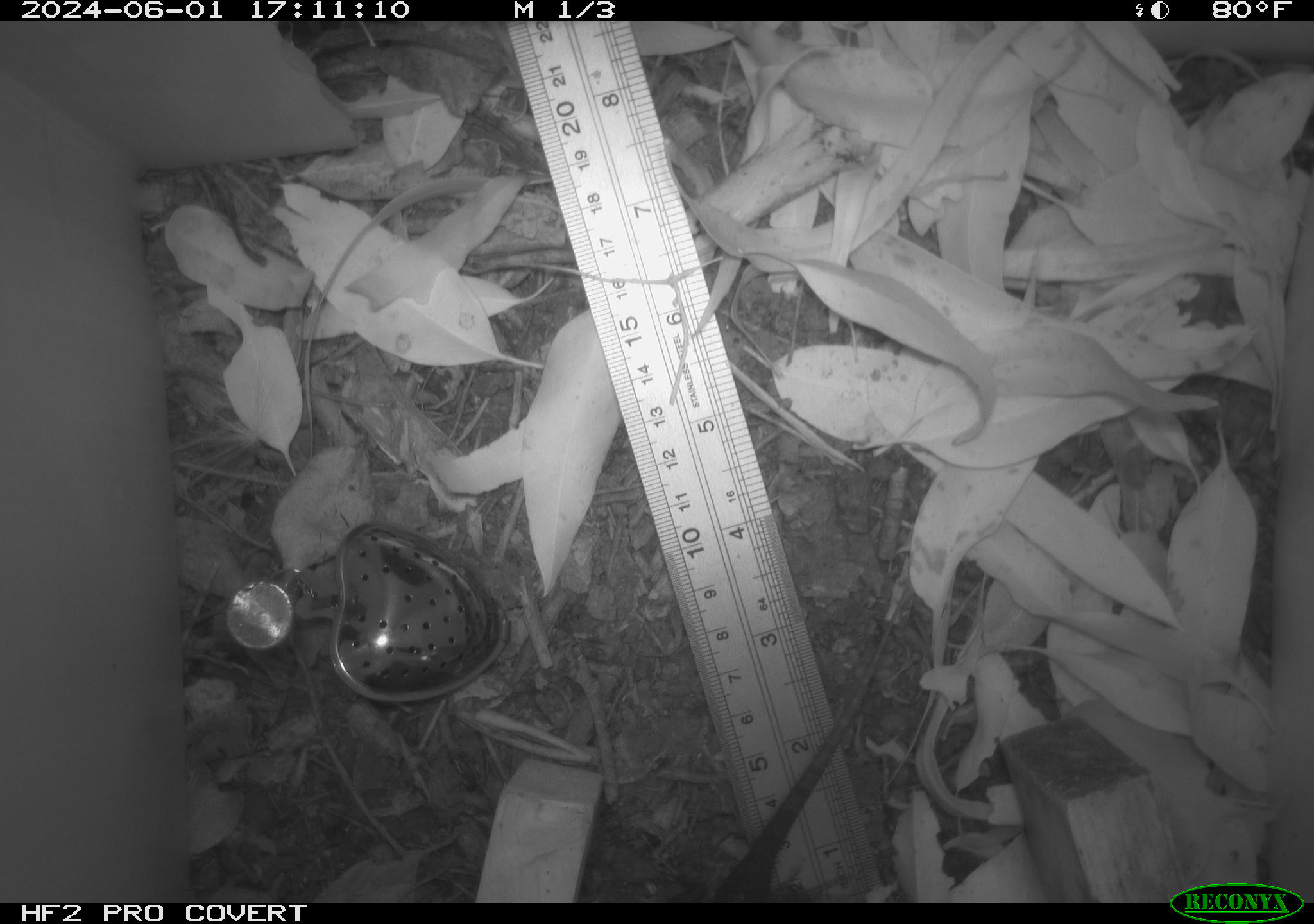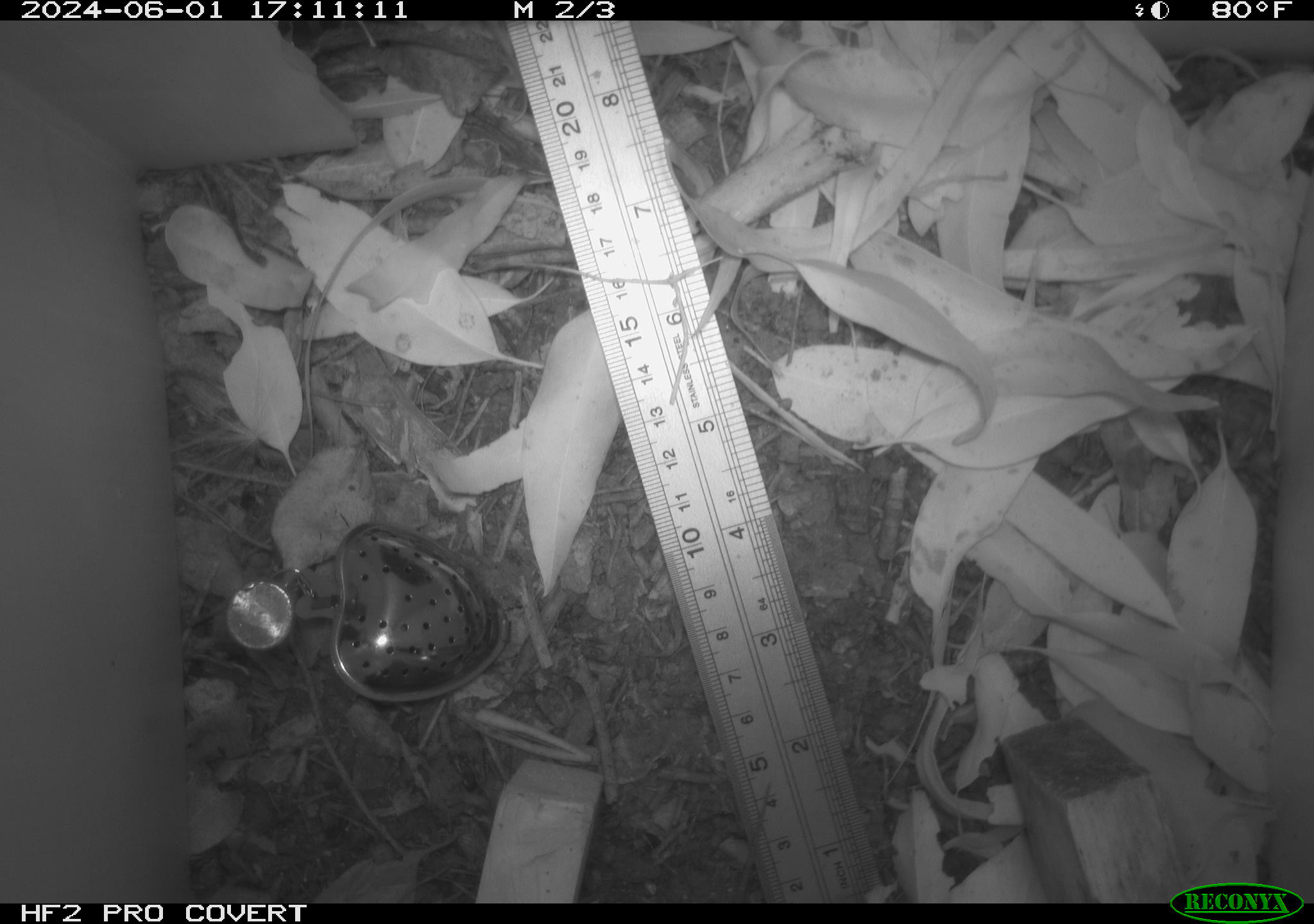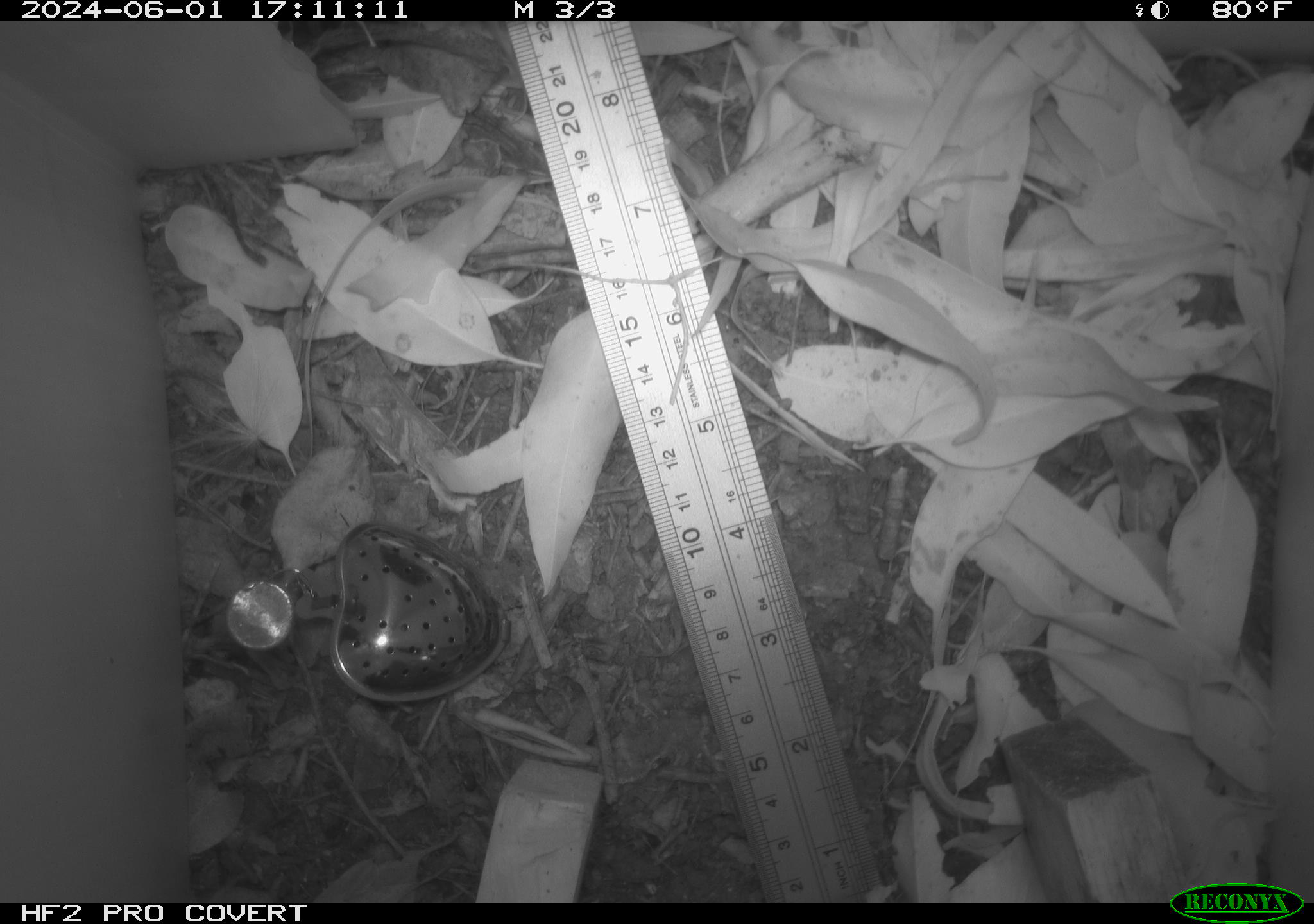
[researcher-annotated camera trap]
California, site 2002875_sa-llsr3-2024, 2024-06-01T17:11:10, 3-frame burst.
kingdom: Animalia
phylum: Chordata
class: Reptilia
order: Squamata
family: Phrynosomatidae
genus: Sceloporus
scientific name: Sceloporus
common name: spiny lizards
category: sceloporus species